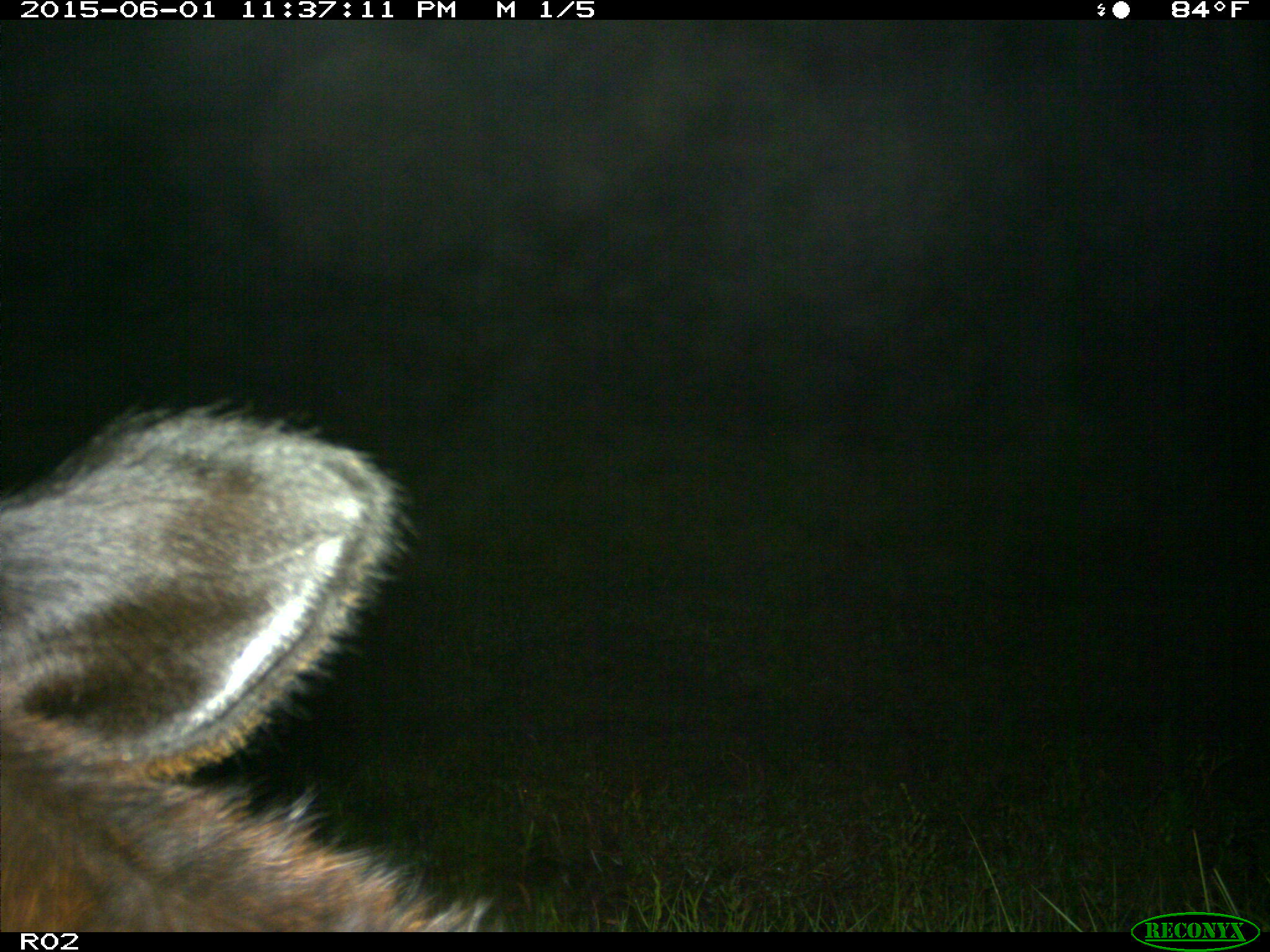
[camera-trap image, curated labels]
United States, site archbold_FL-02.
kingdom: Animalia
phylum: Chordata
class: Mammalia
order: Artiodactyla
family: Bovidae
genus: Bos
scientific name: Bos taurus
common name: domestic cow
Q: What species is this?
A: Bos taurus (domestic cow).